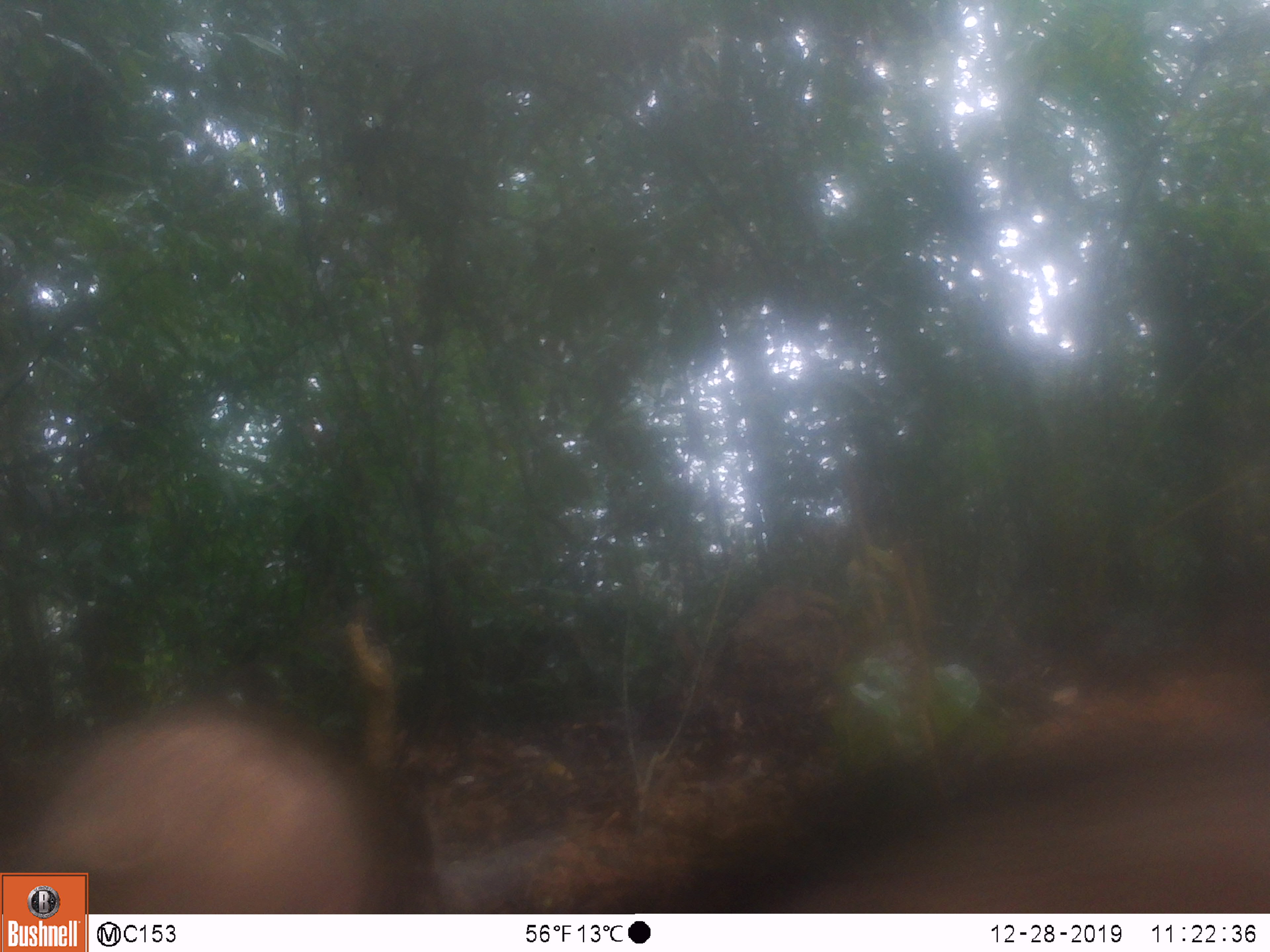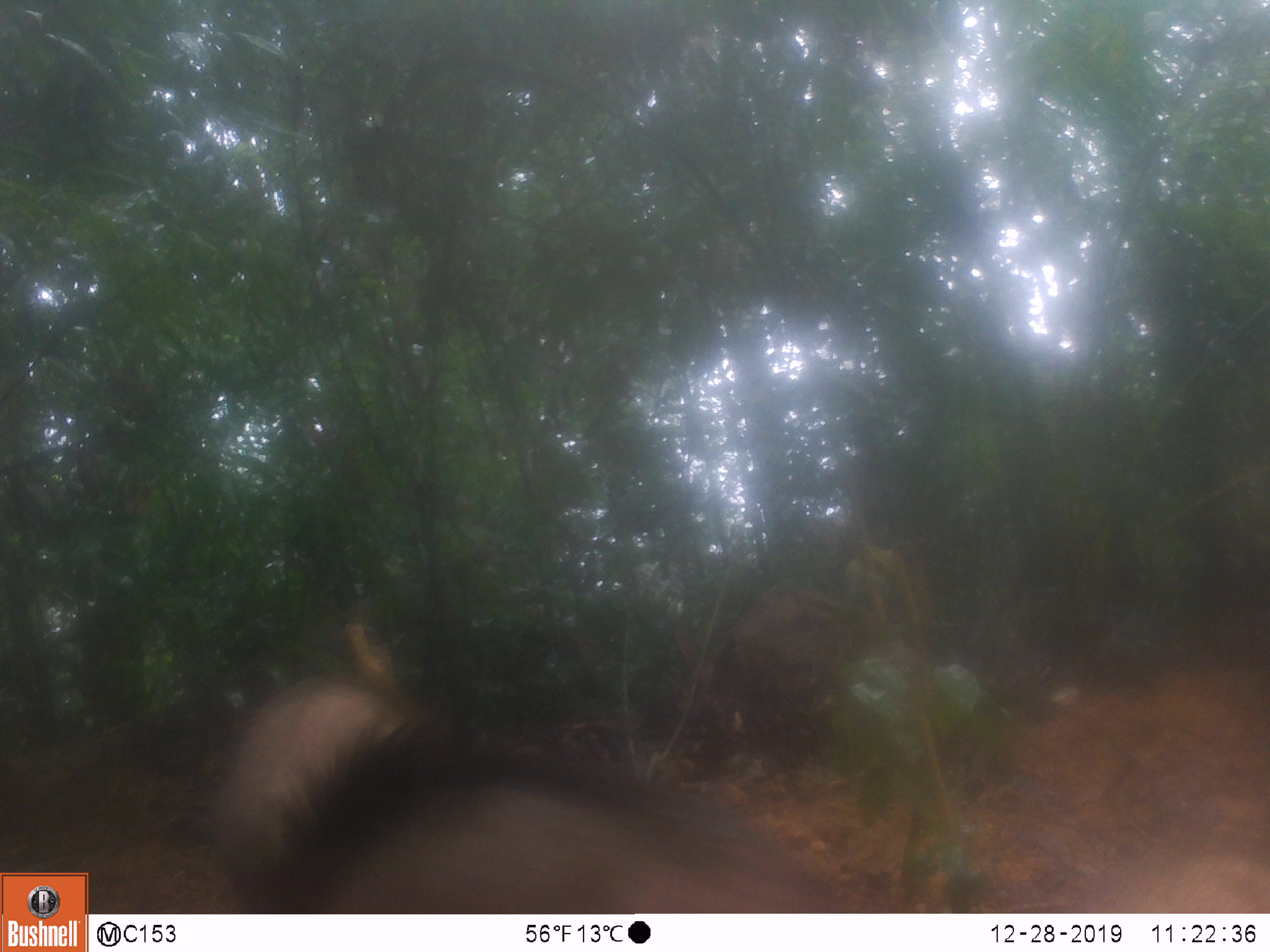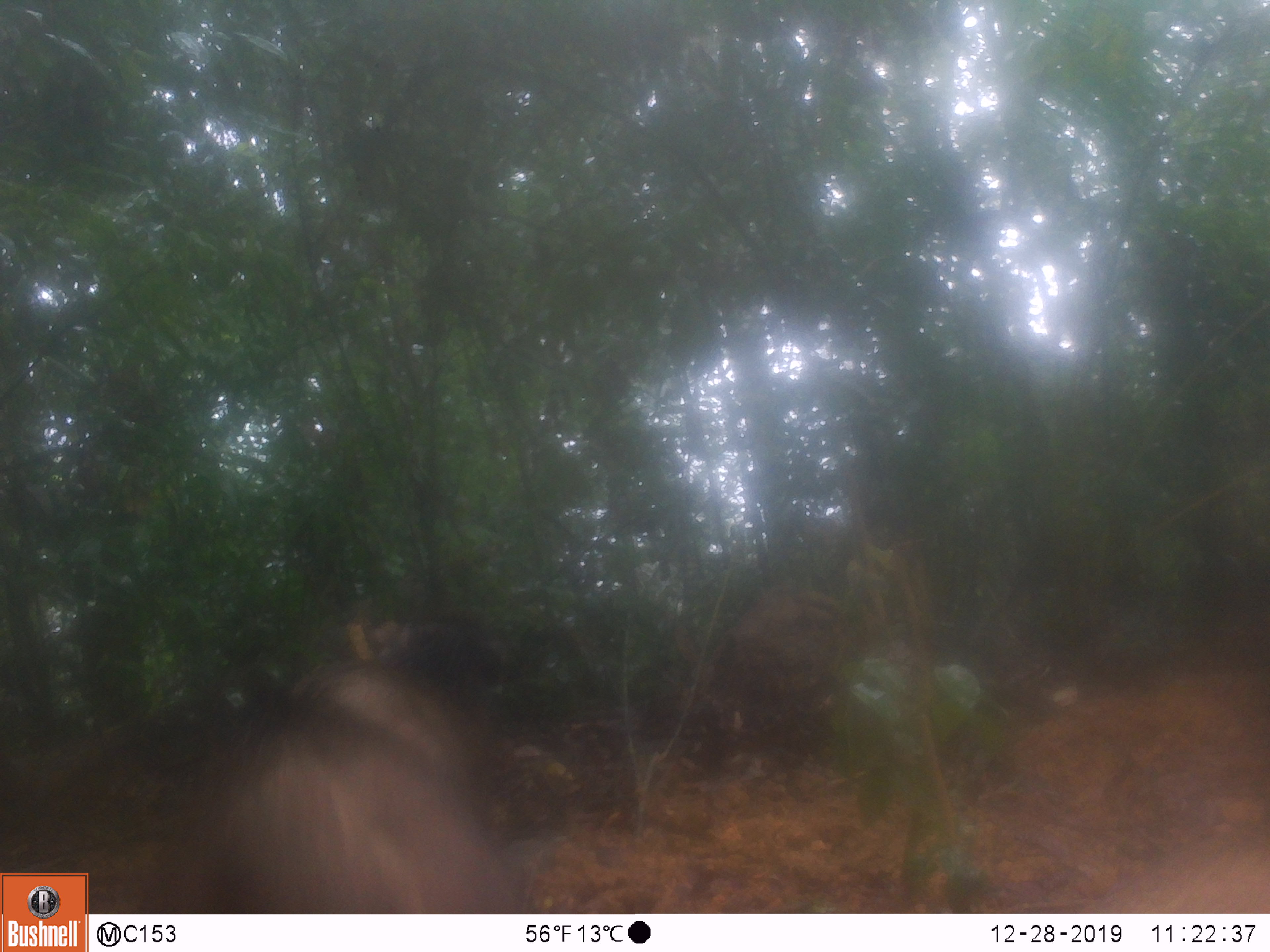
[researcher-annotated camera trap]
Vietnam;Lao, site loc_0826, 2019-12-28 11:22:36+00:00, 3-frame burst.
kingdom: Animalia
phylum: Chordata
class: Mammalia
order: Artiodactyla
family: Suidae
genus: Sus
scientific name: Sus scrofa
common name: eurasian wild pig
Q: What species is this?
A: Eurasian wild pig (Sus scrofa).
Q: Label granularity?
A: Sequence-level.